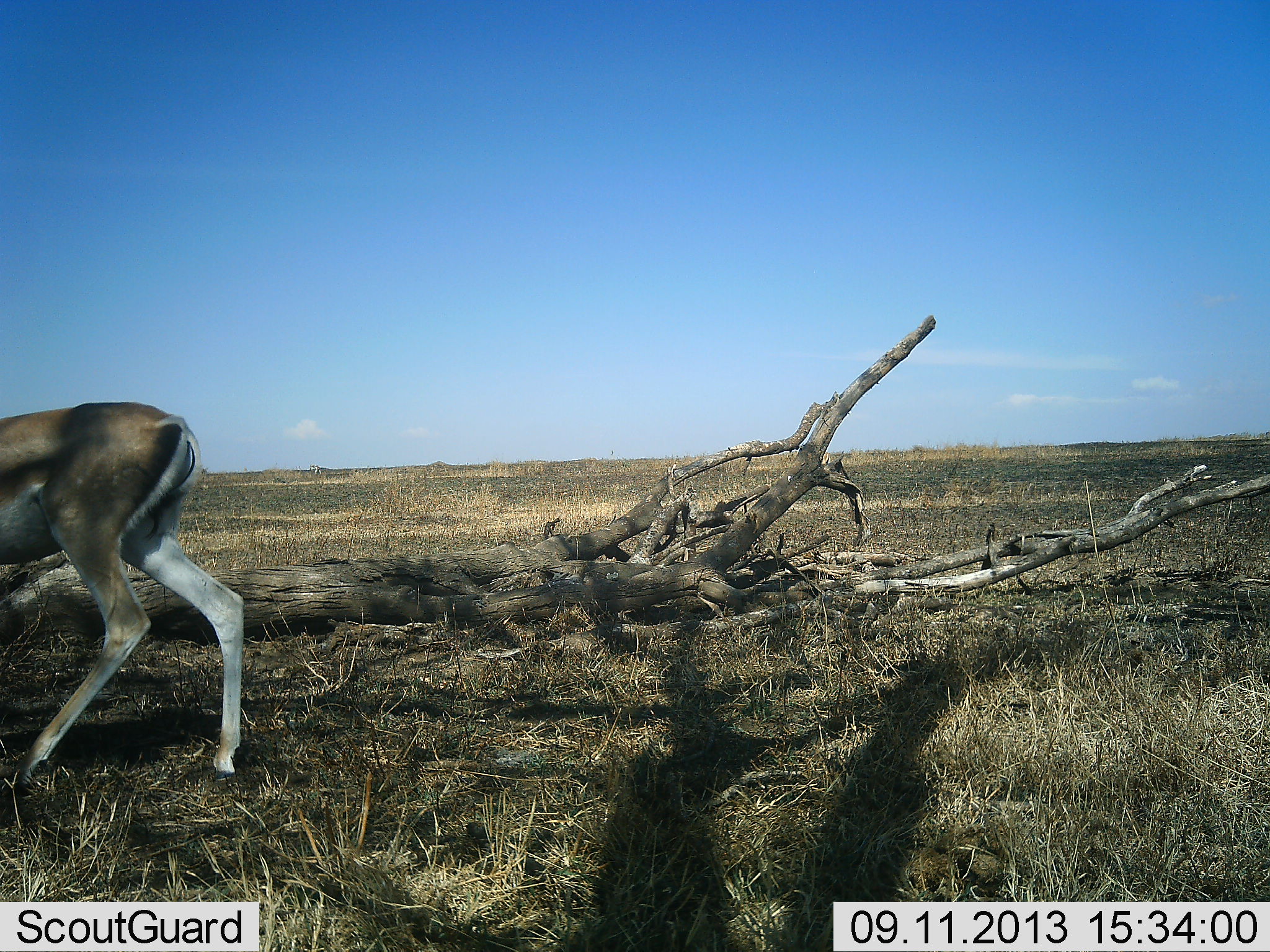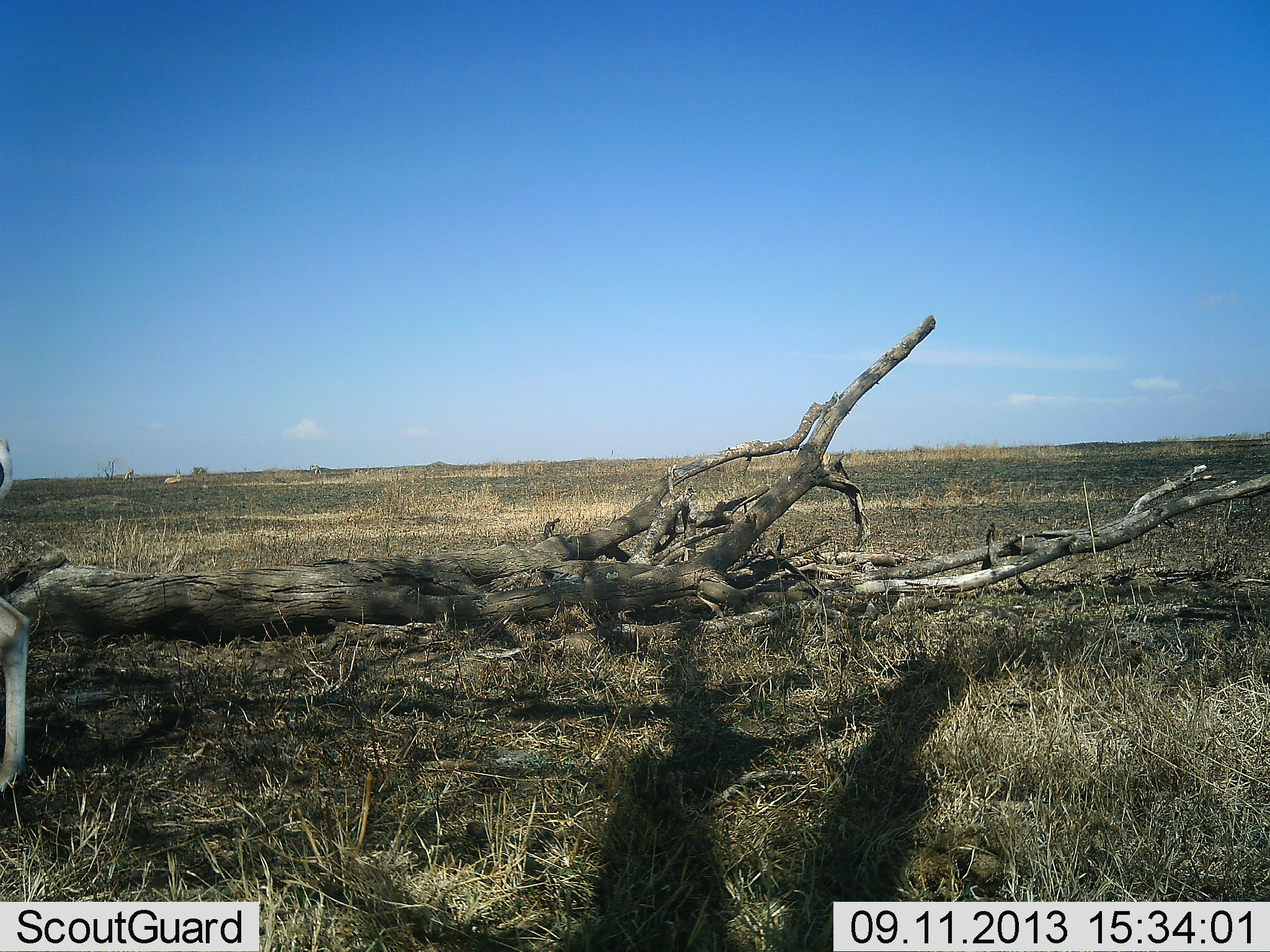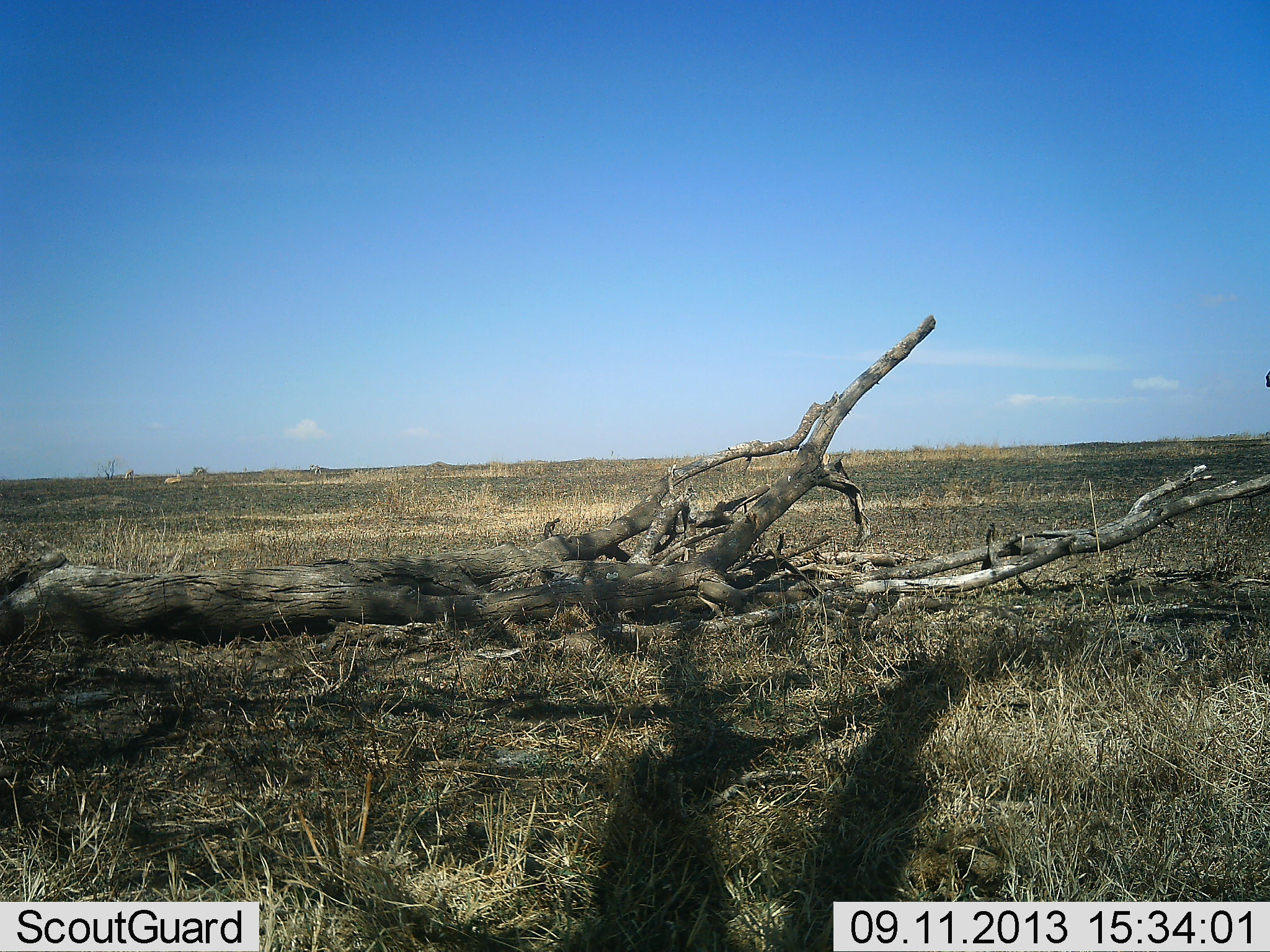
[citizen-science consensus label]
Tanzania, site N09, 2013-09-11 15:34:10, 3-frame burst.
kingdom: Animalia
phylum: Chordata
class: Mammalia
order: Artiodactyla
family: Bovidae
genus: Nanger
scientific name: Nanger granti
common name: grant's gazelle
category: gazellegrants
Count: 1.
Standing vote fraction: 5%.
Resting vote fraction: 0%.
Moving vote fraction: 100%.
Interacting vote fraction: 0%.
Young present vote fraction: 0%.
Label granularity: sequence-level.